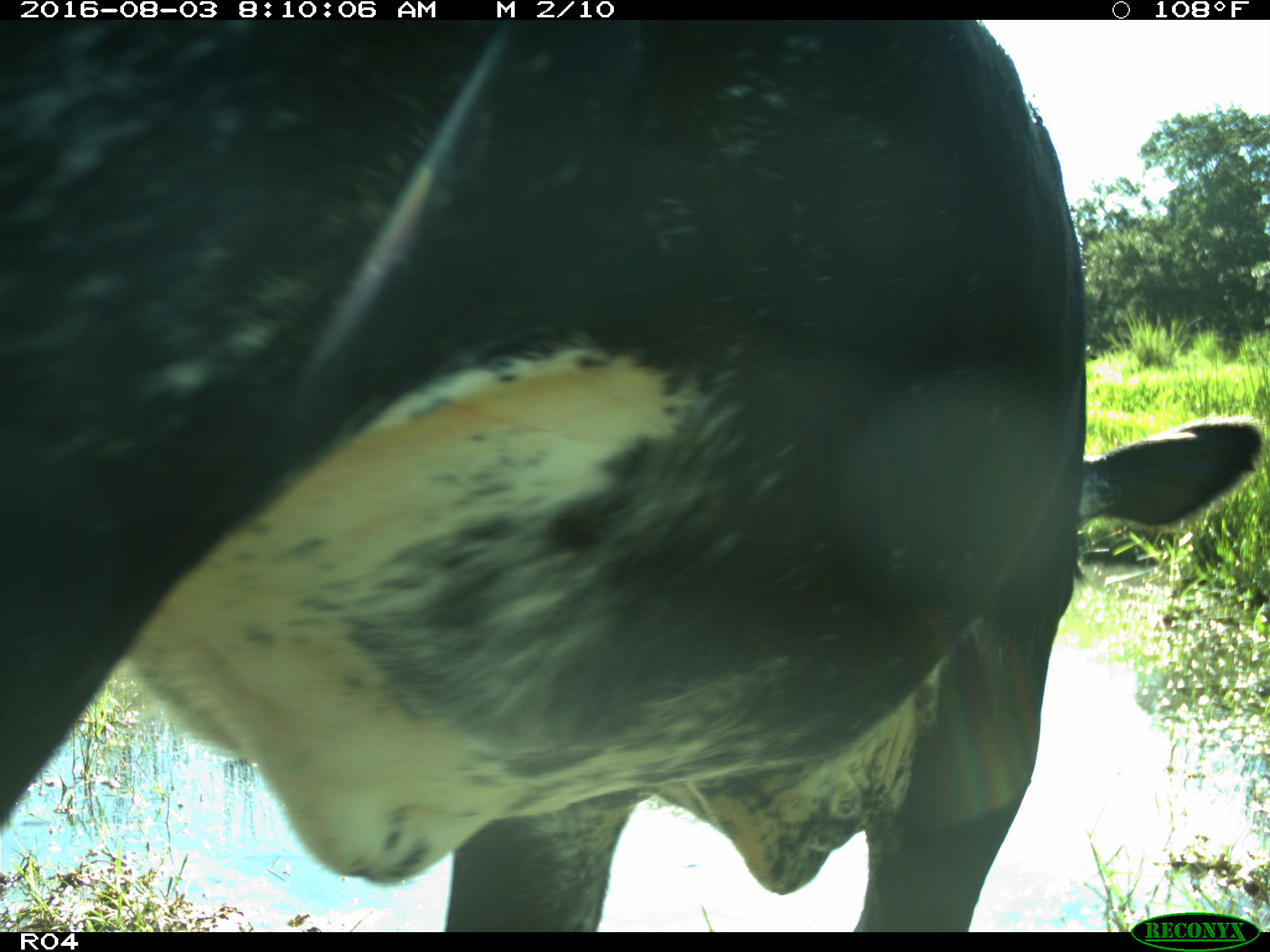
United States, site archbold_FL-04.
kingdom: Animalia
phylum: Chordata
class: Mammalia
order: Artiodactyla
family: Bovidae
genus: Bos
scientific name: Bos taurus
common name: domestic cow